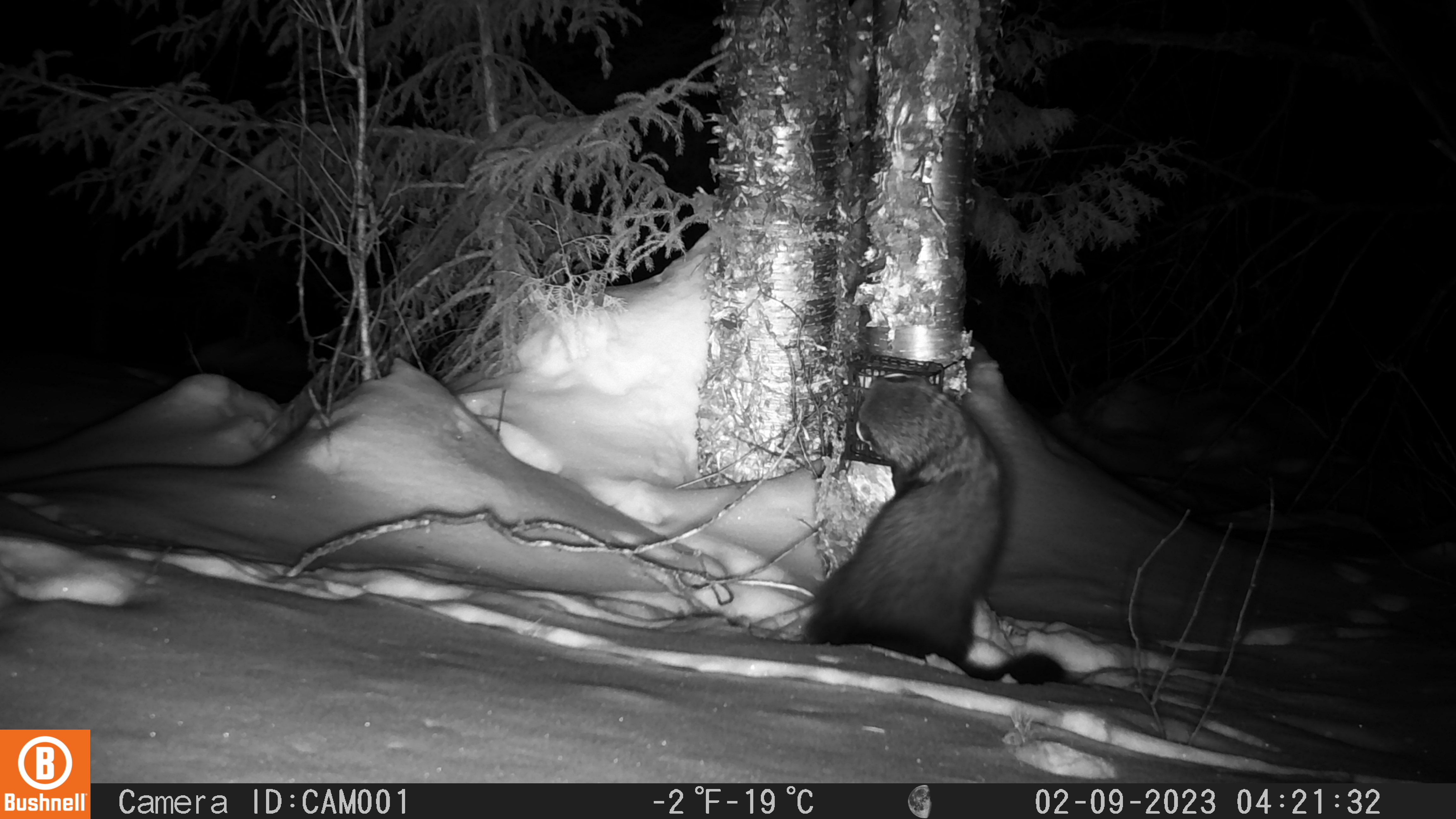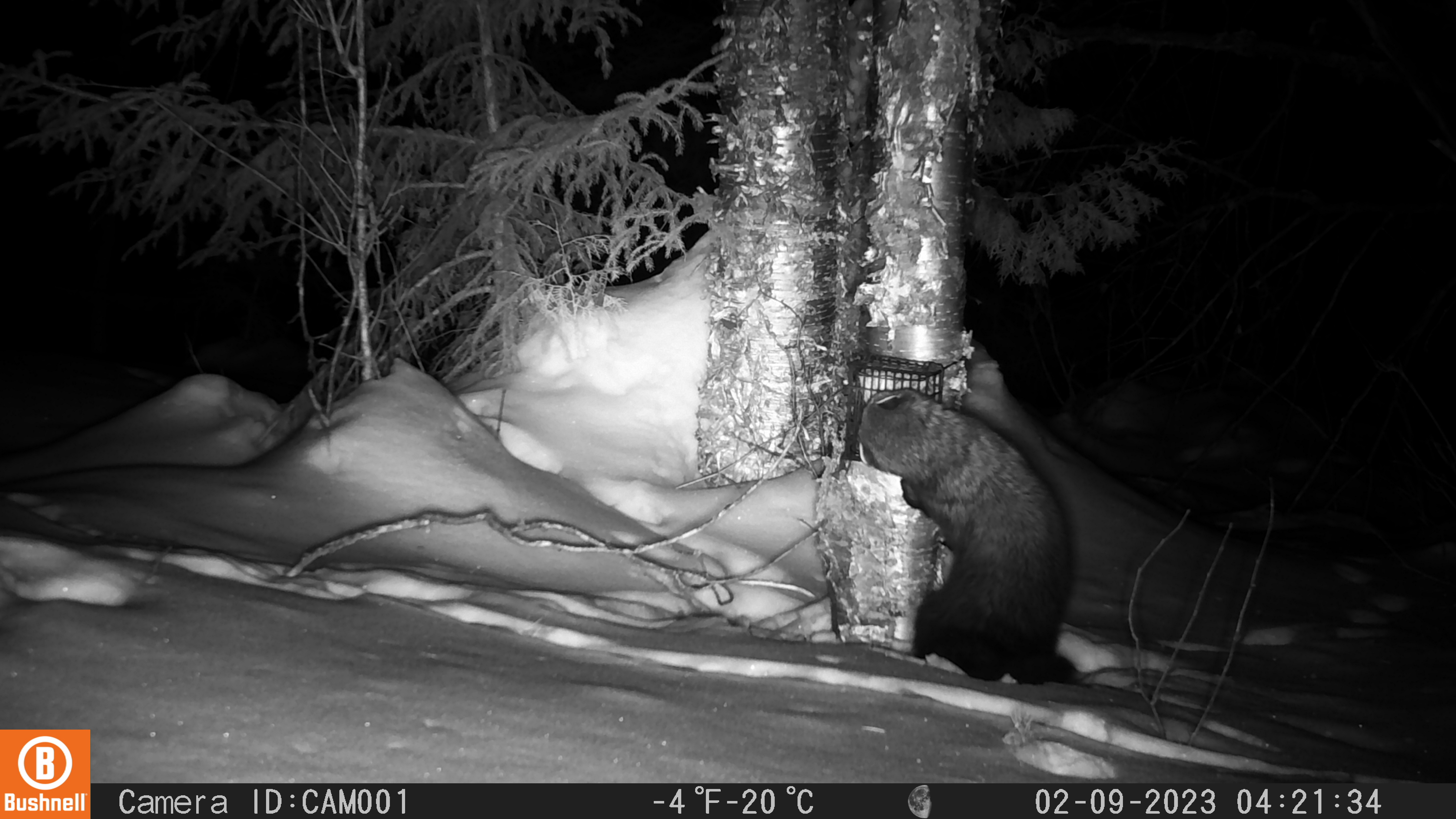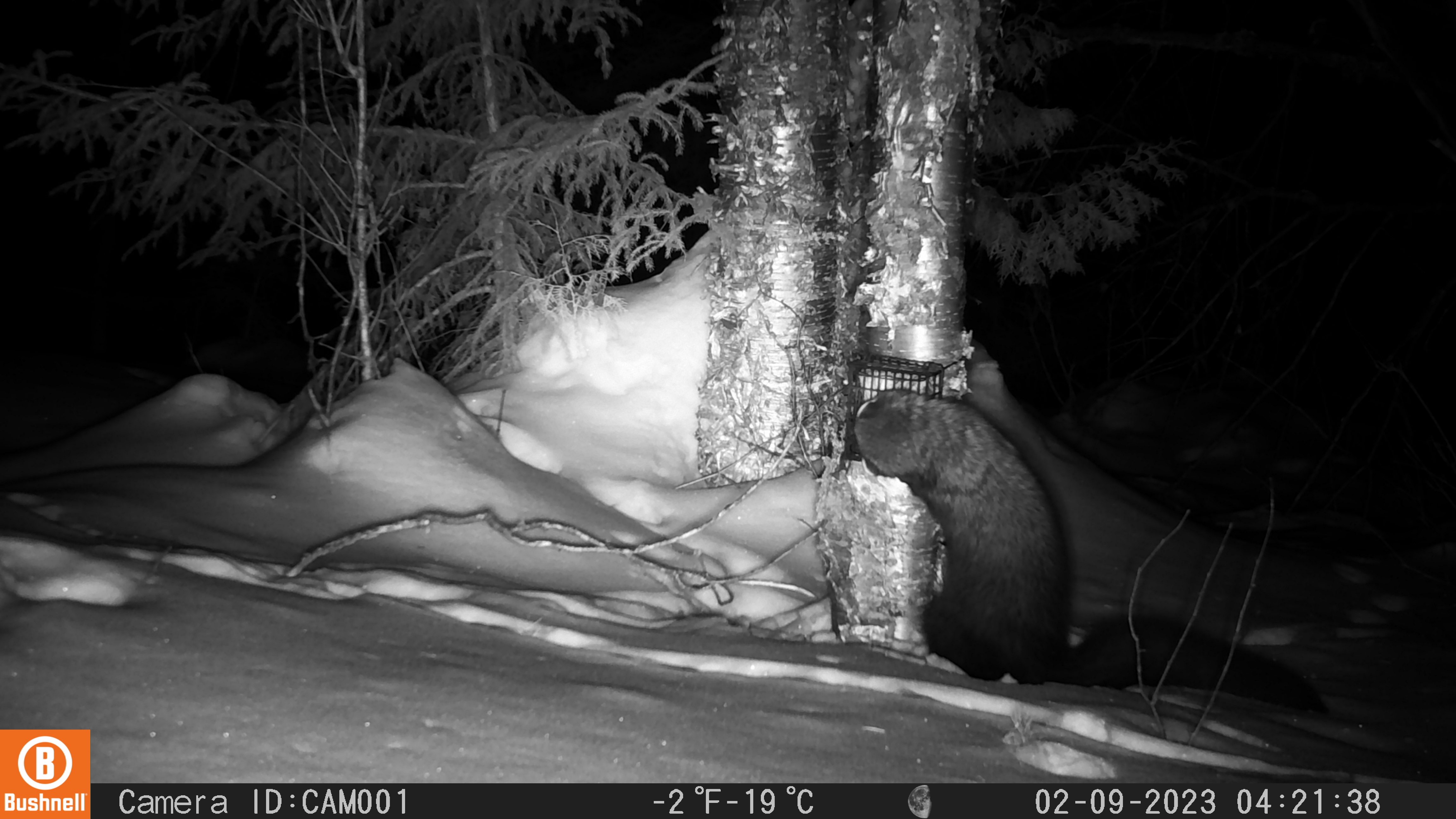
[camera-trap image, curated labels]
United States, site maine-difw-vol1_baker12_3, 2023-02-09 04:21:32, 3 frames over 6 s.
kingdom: Animalia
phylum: Chordata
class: Mammalia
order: Carnivora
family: Mustelidae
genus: Pekania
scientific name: Pekania pennanti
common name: fisher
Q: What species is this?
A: Fisher (Pekania pennanti).